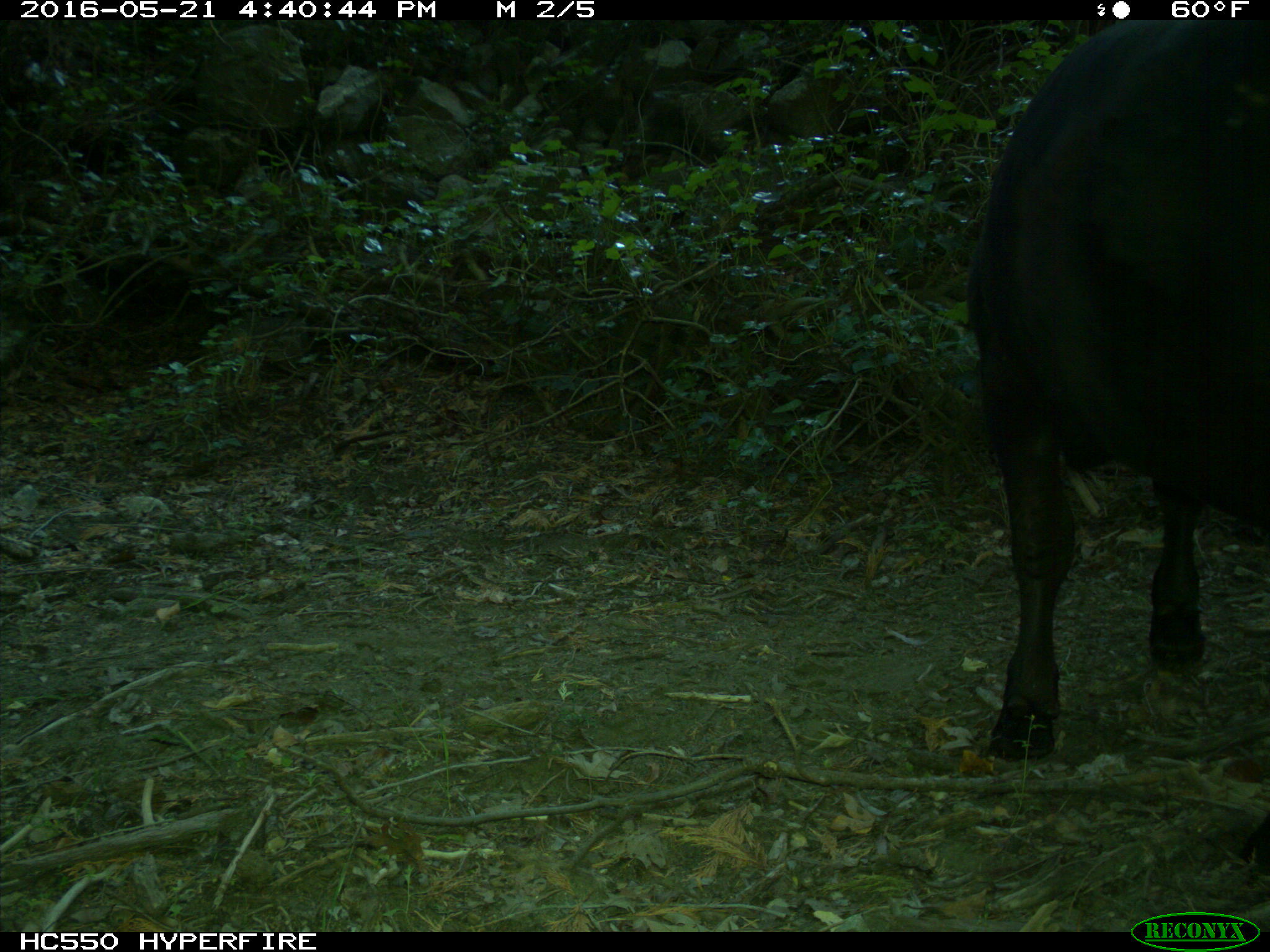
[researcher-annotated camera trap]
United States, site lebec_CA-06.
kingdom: Animalia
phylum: Chordata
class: Mammalia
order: Artiodactyla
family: Bovidae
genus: Bos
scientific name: Bos taurus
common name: domestic cow